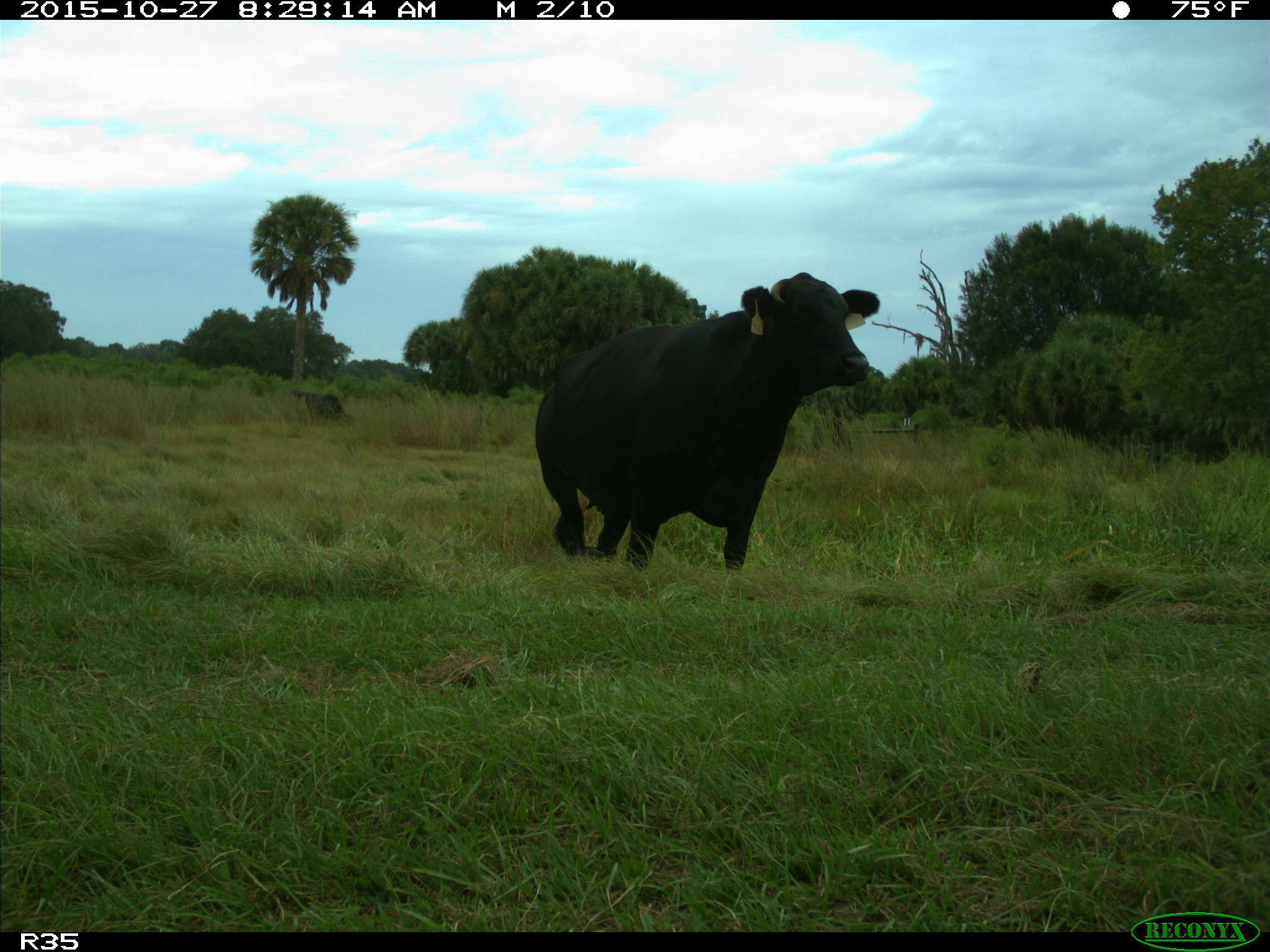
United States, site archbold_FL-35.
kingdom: Animalia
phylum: Chordata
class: Mammalia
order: Artiodactyla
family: Bovidae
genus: Bos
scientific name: Bos taurus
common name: domestic cow